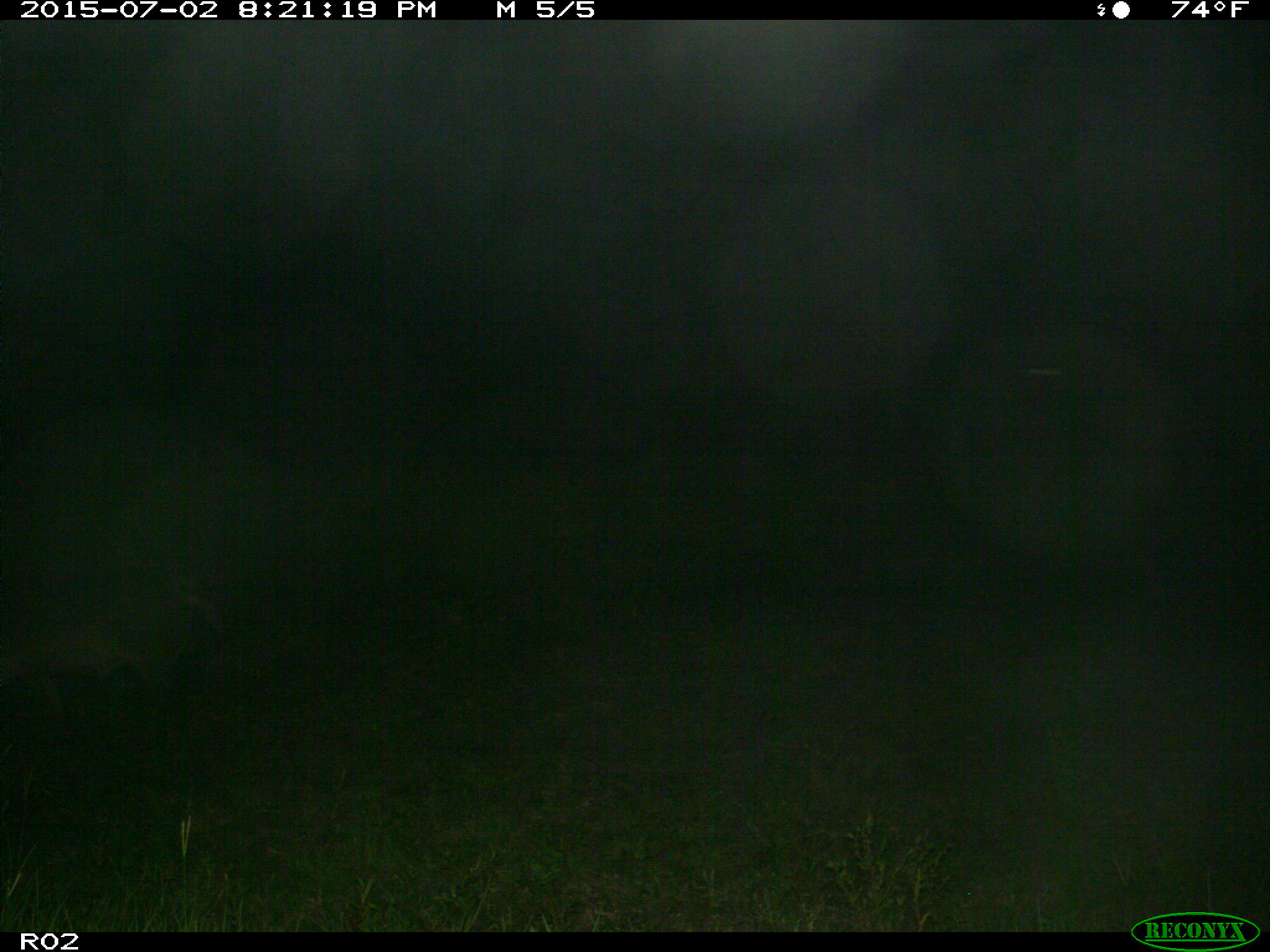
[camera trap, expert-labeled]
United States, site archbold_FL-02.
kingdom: Animalia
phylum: Chordata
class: Mammalia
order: Artiodactyla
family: Suidae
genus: Sus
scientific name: Sus scrofa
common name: wild boar